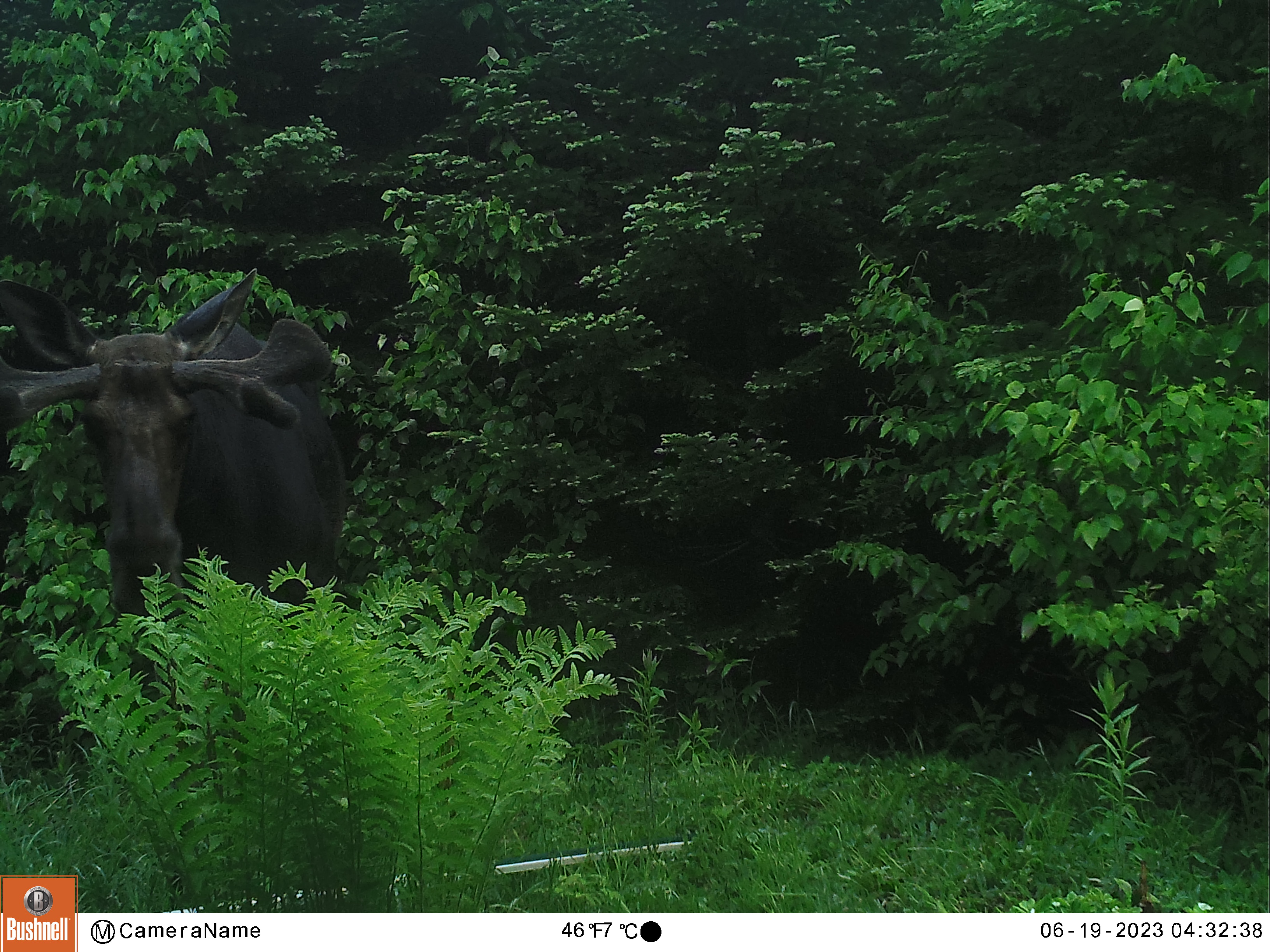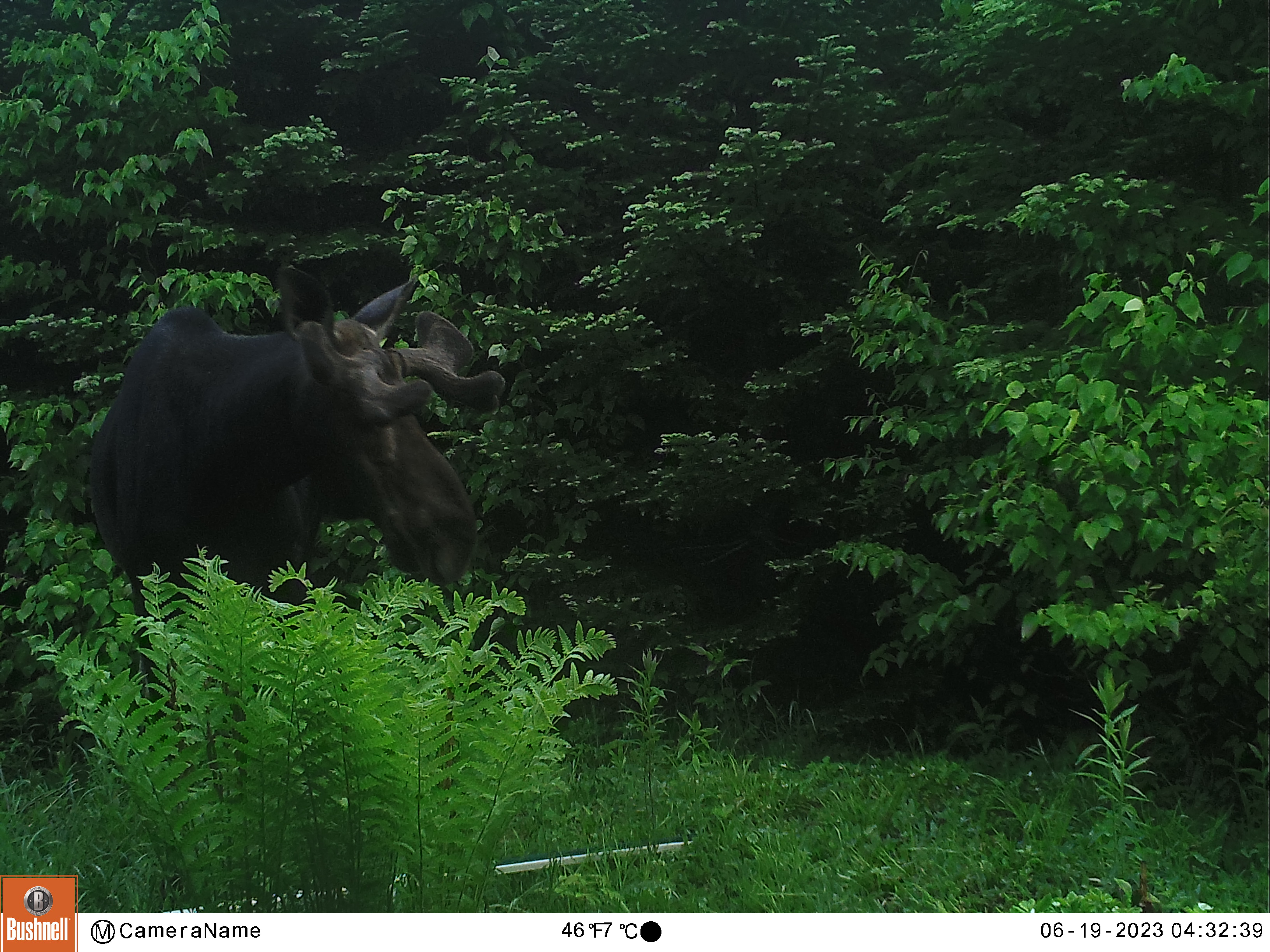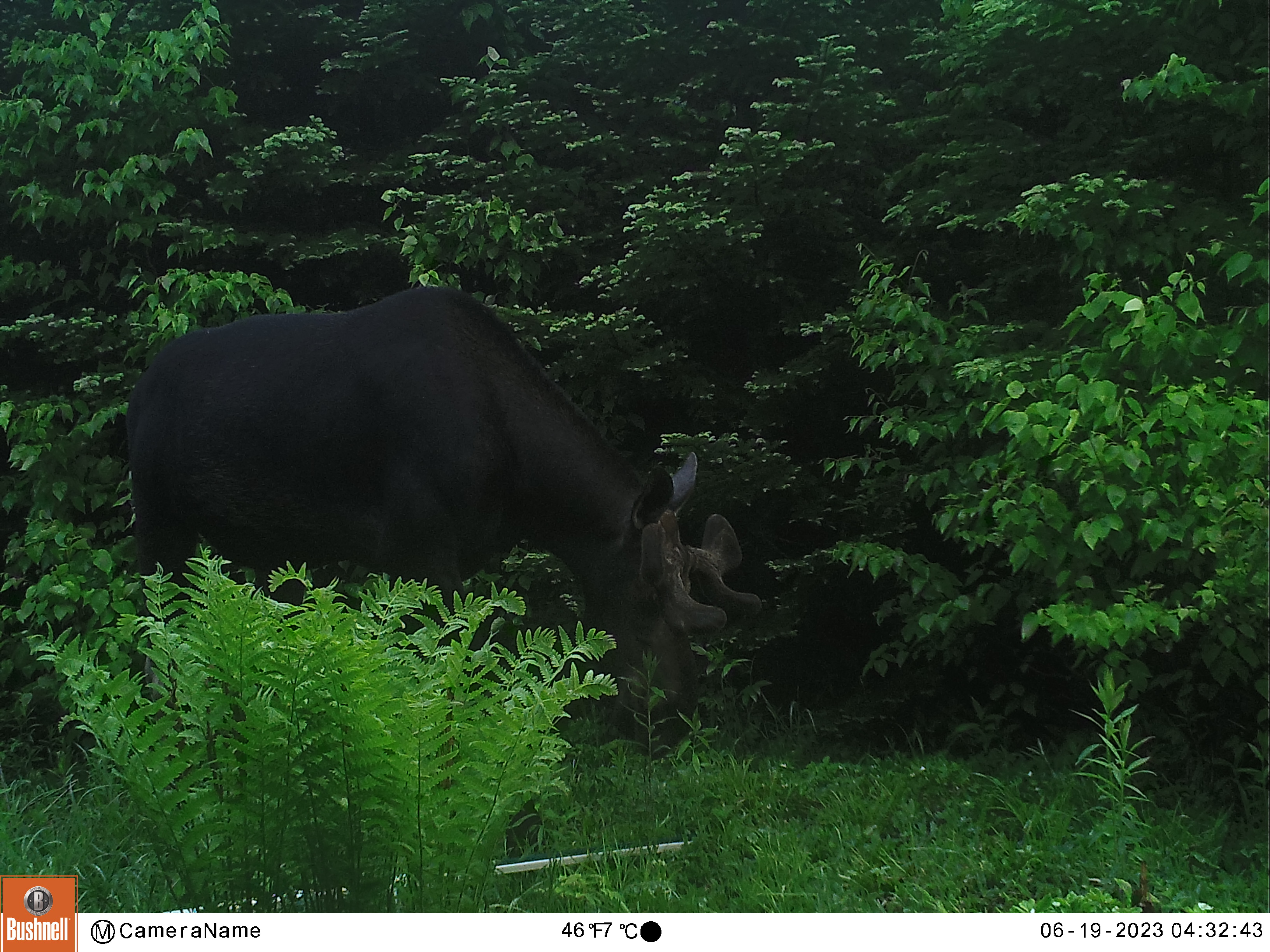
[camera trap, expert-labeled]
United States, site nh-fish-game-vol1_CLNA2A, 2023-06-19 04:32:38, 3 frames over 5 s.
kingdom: Animalia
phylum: Chordata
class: Mammalia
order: Artiodactyla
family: Cervidae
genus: Alces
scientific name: Alces alces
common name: moose